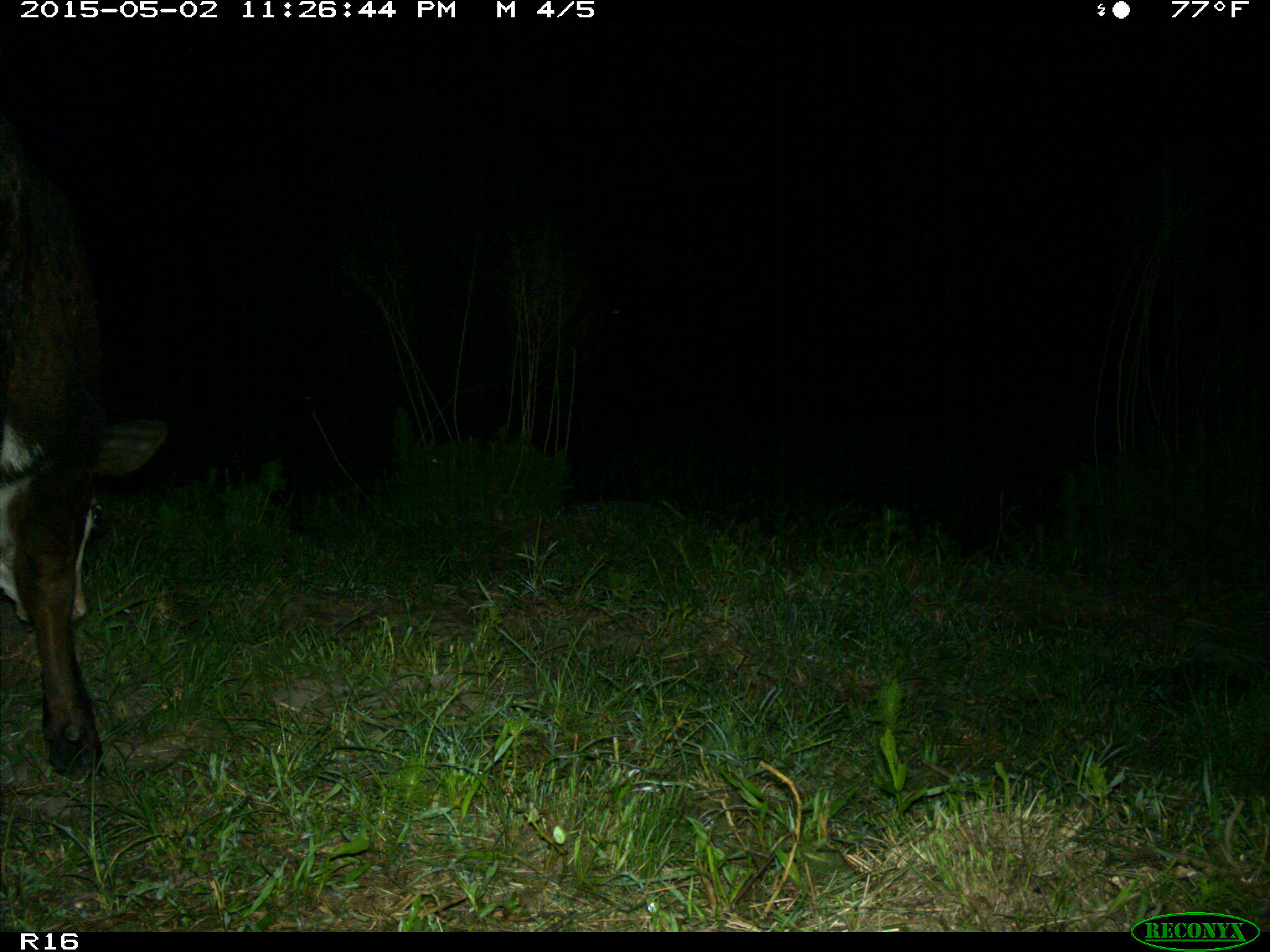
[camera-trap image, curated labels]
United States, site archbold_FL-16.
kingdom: Animalia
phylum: Chordata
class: Mammalia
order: Artiodactyla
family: Bovidae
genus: Bos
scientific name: Bos taurus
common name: domestic cow